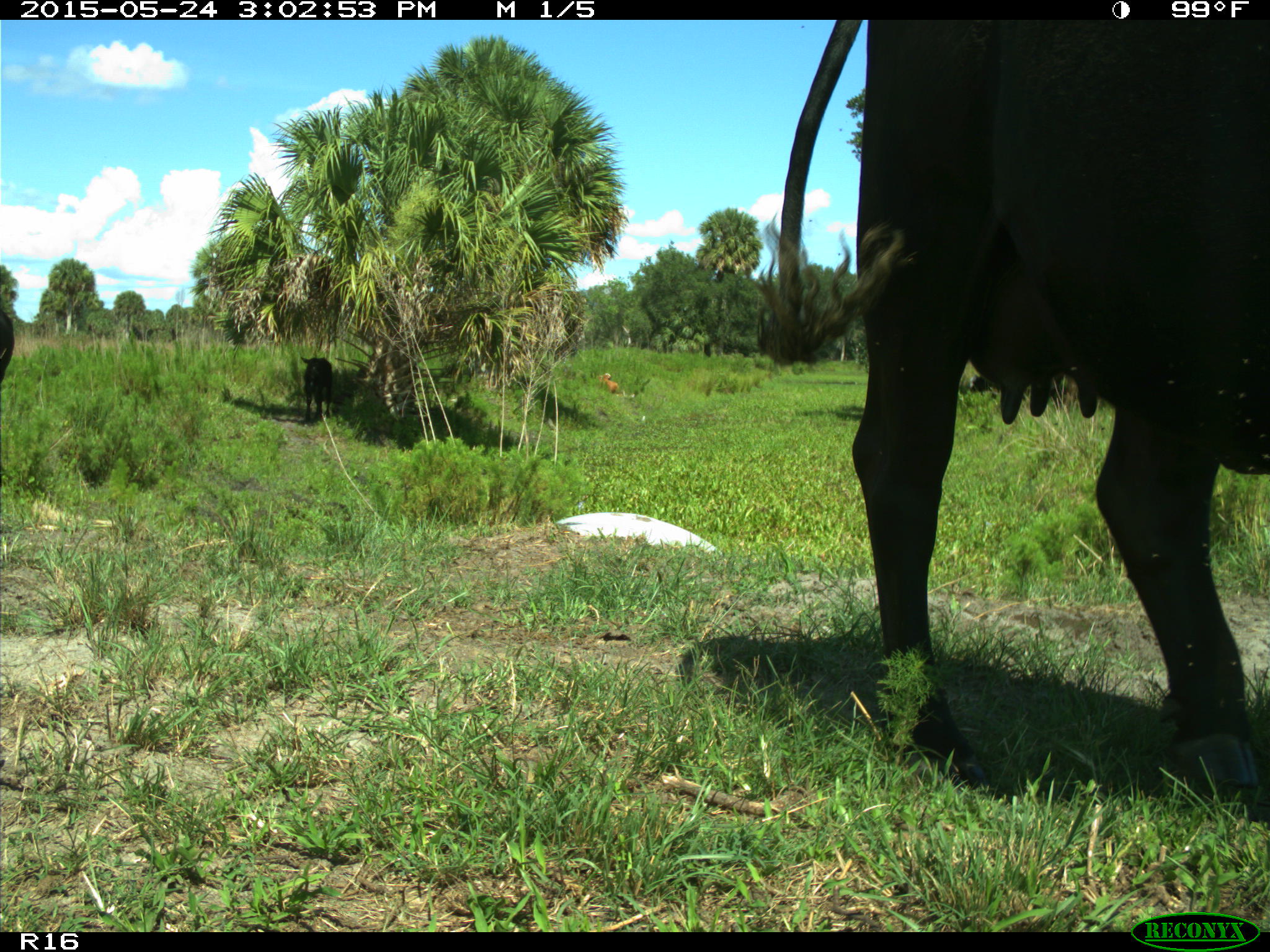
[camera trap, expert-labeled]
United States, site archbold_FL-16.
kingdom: Animalia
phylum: Chordata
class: Mammalia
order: Artiodactyla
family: Bovidae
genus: Bos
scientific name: Bos taurus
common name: domestic cow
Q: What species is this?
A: Bos taurus (domestic cow).